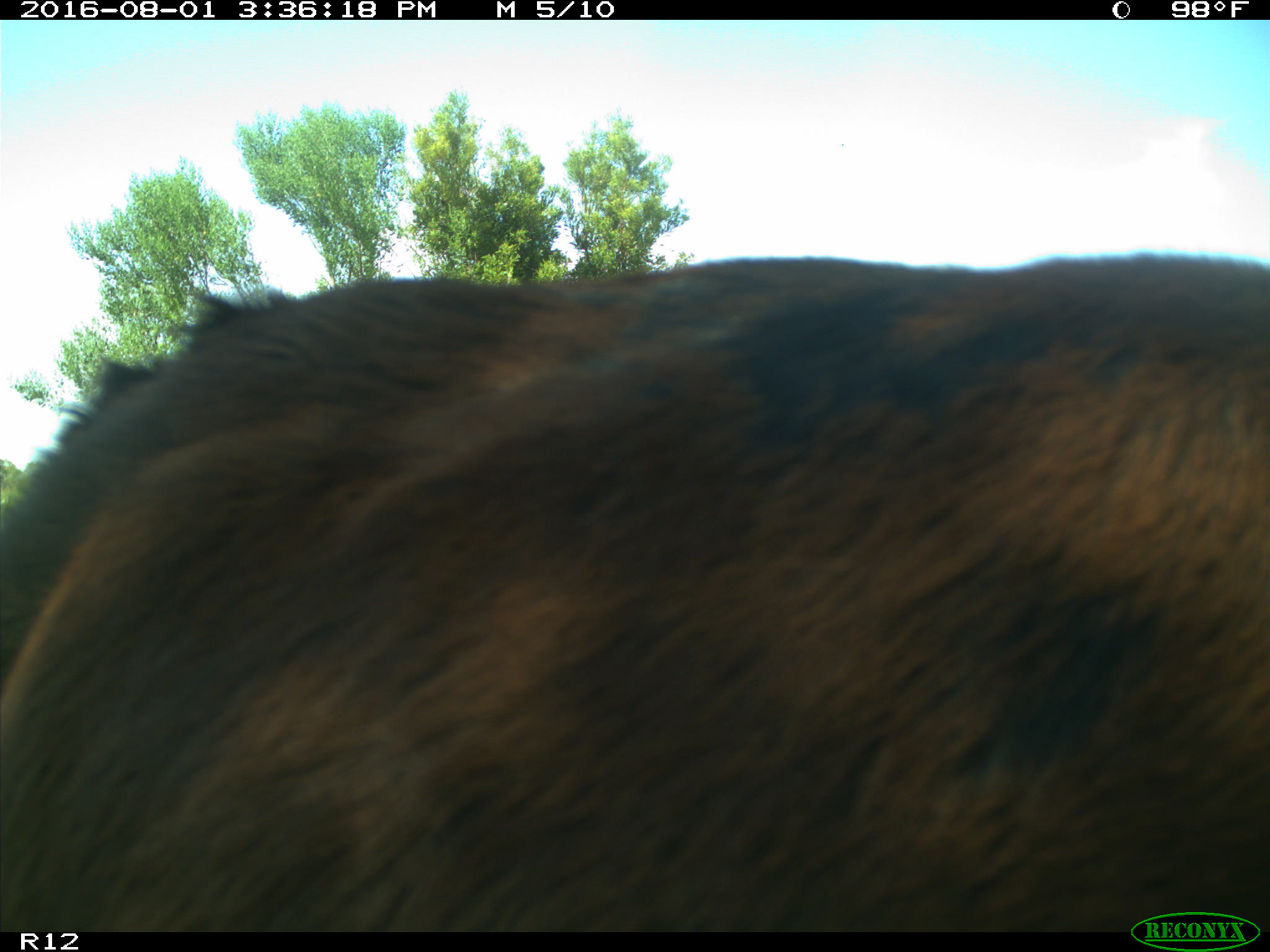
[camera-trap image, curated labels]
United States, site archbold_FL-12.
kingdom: Animalia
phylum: Chordata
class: Mammalia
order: Artiodactyla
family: Bovidae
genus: Bos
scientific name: Bos taurus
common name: domestic cow